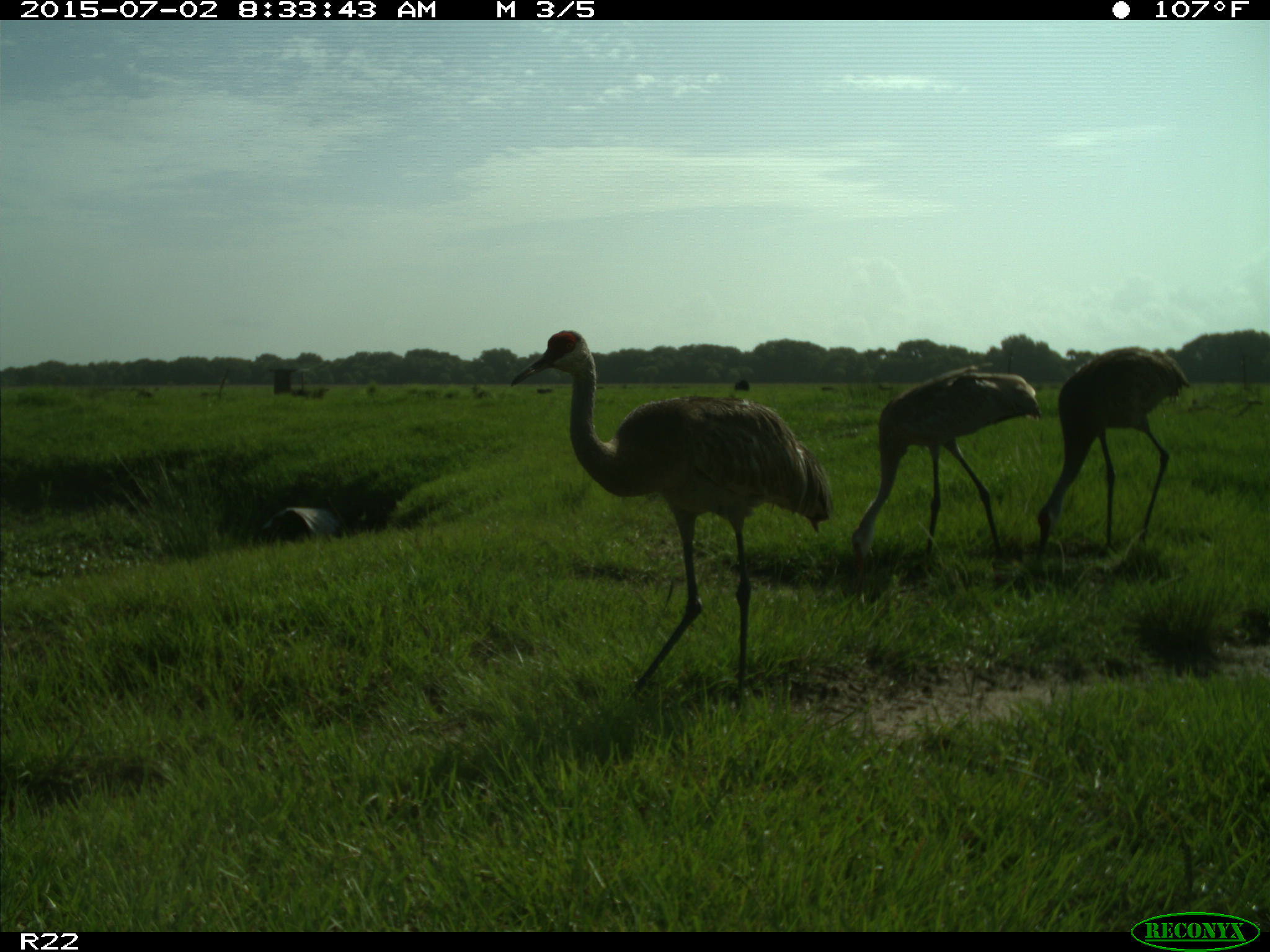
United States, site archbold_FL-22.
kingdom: Animalia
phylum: Chordata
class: Mammalia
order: Artiodactyla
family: Bovidae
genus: Bos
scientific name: Bos taurus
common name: domestic cow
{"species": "Bos taurus (domestic cow)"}